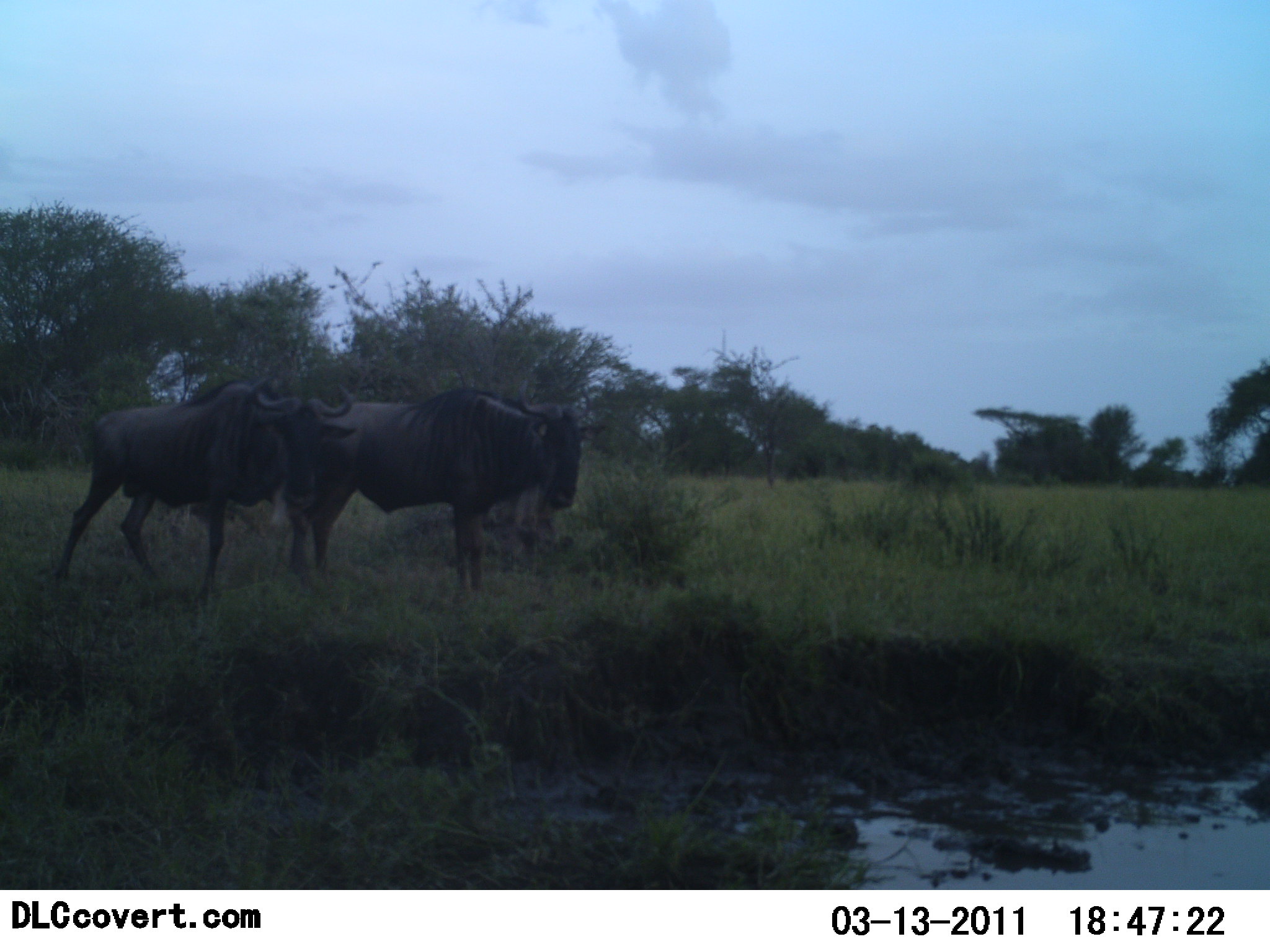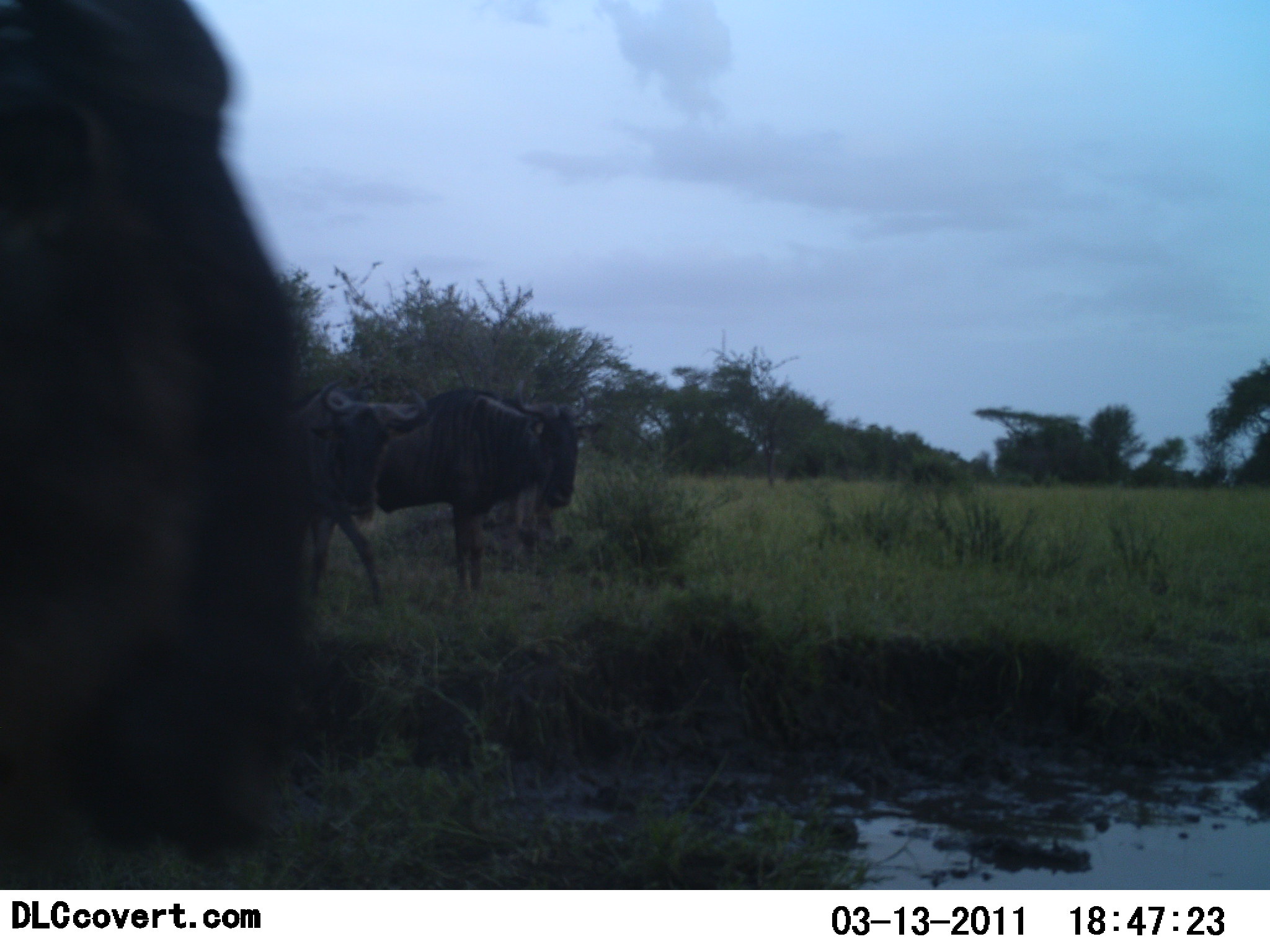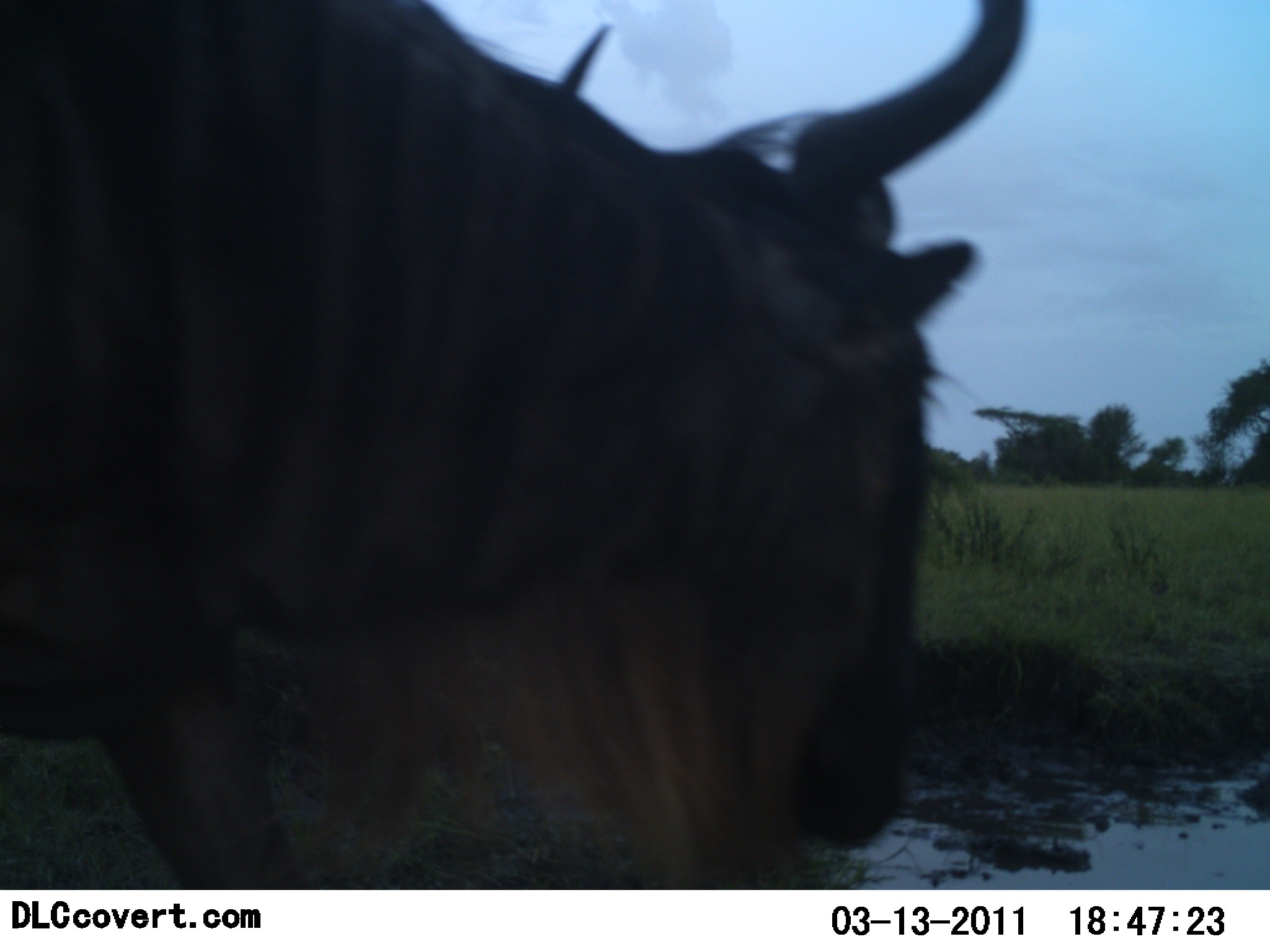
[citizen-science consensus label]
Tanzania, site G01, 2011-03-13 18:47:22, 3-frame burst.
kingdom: Animalia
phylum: Chordata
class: Mammalia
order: Artiodactyla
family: Bovidae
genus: Connochaetes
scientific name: Connochaetes taurinus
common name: blue wildebeest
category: wildebeest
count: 3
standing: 40%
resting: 0%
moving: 100%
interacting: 0%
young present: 0%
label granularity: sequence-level